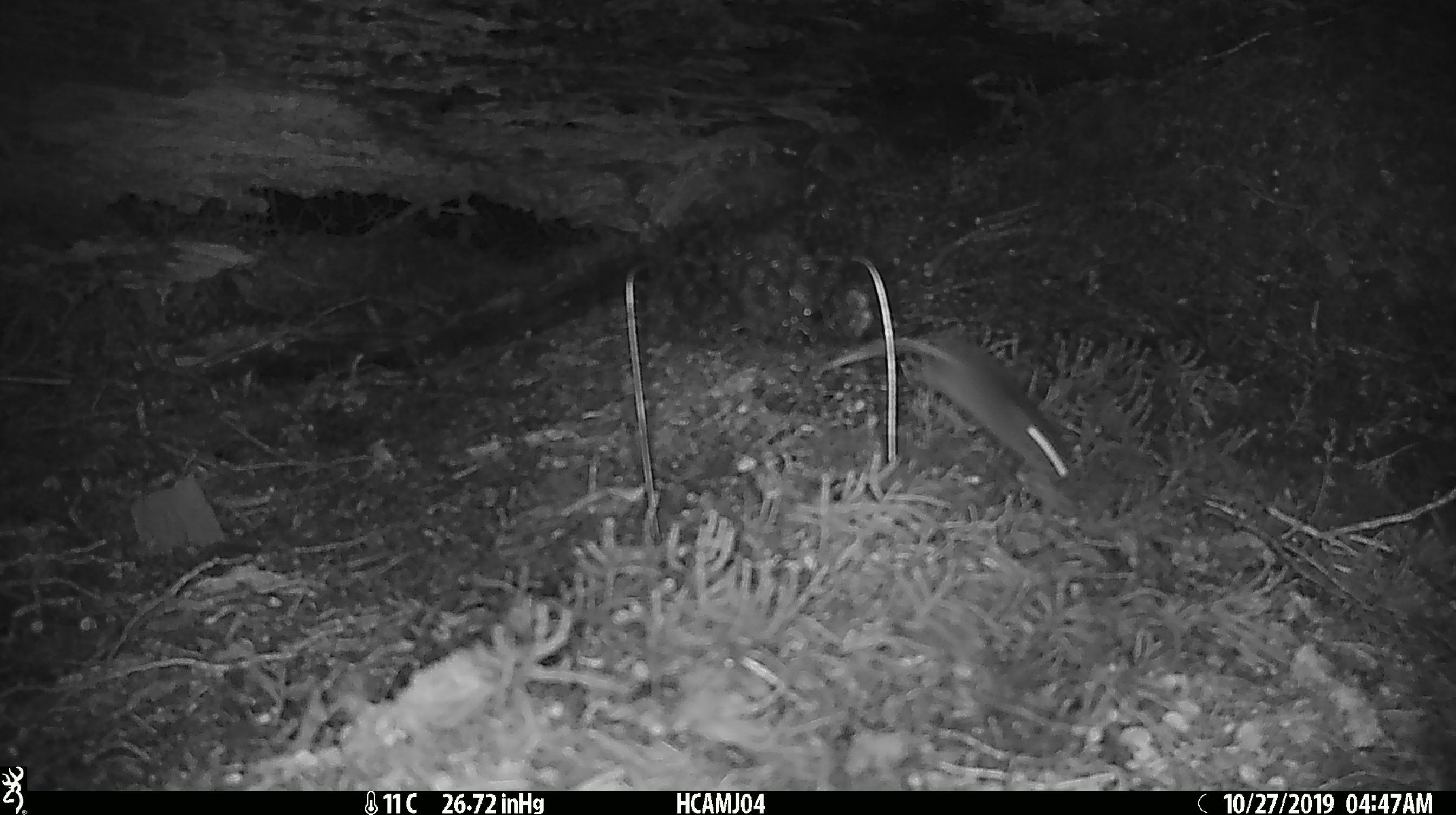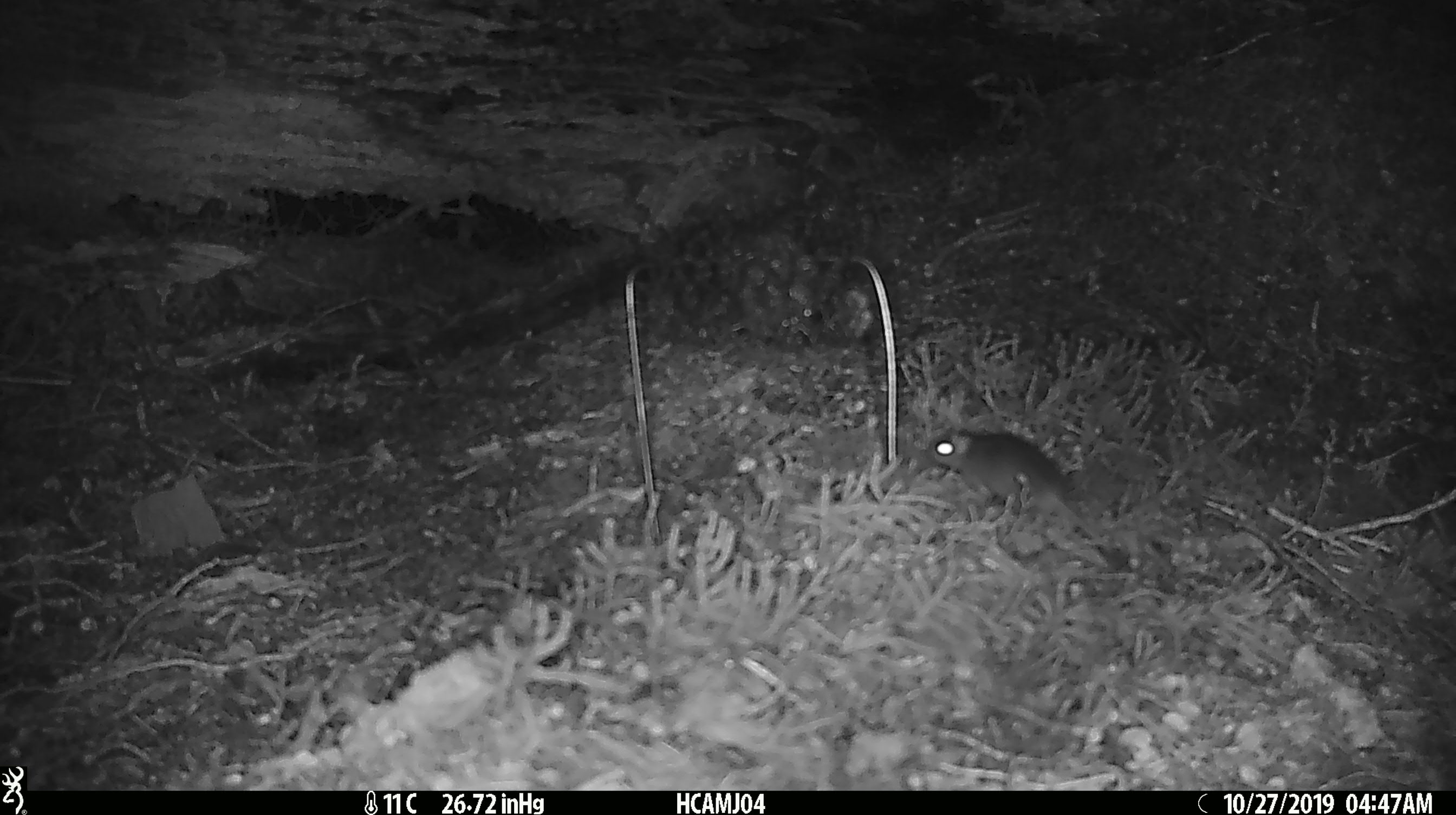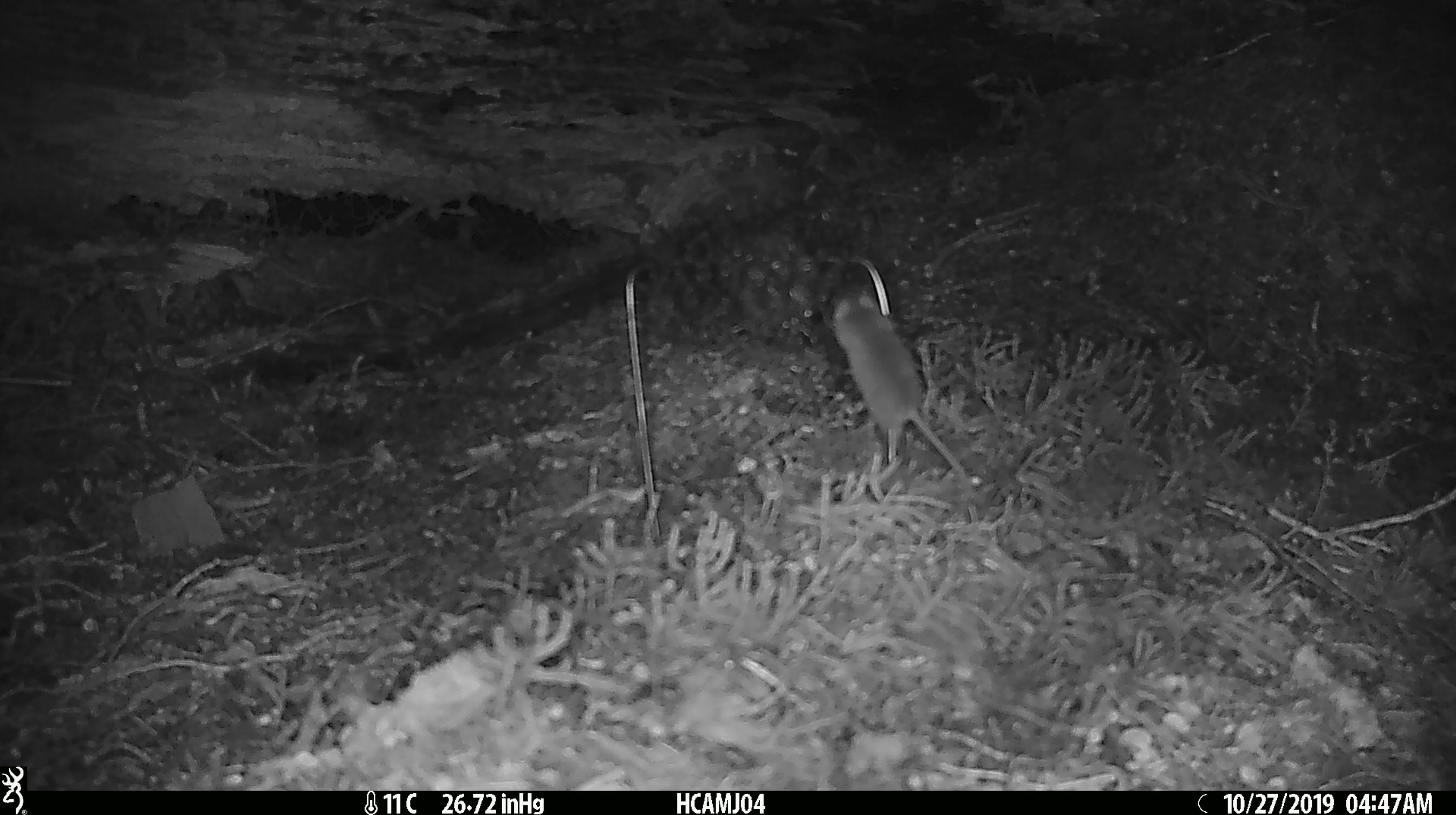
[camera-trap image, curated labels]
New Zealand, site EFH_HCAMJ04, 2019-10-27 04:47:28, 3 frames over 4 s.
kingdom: Animalia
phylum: Chordata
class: Mammalia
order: Rodentia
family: Muridae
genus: Mus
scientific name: Mus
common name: mouse